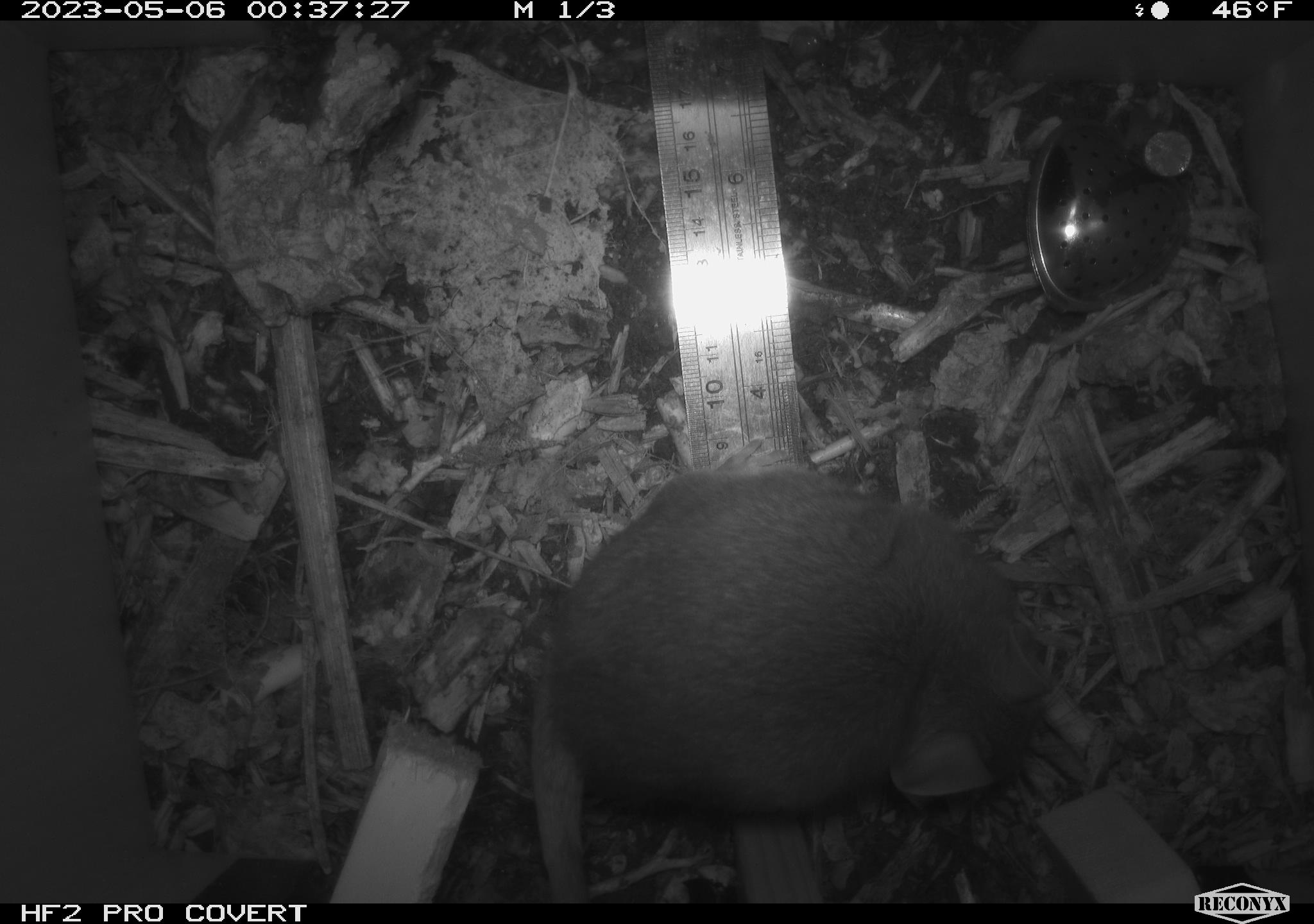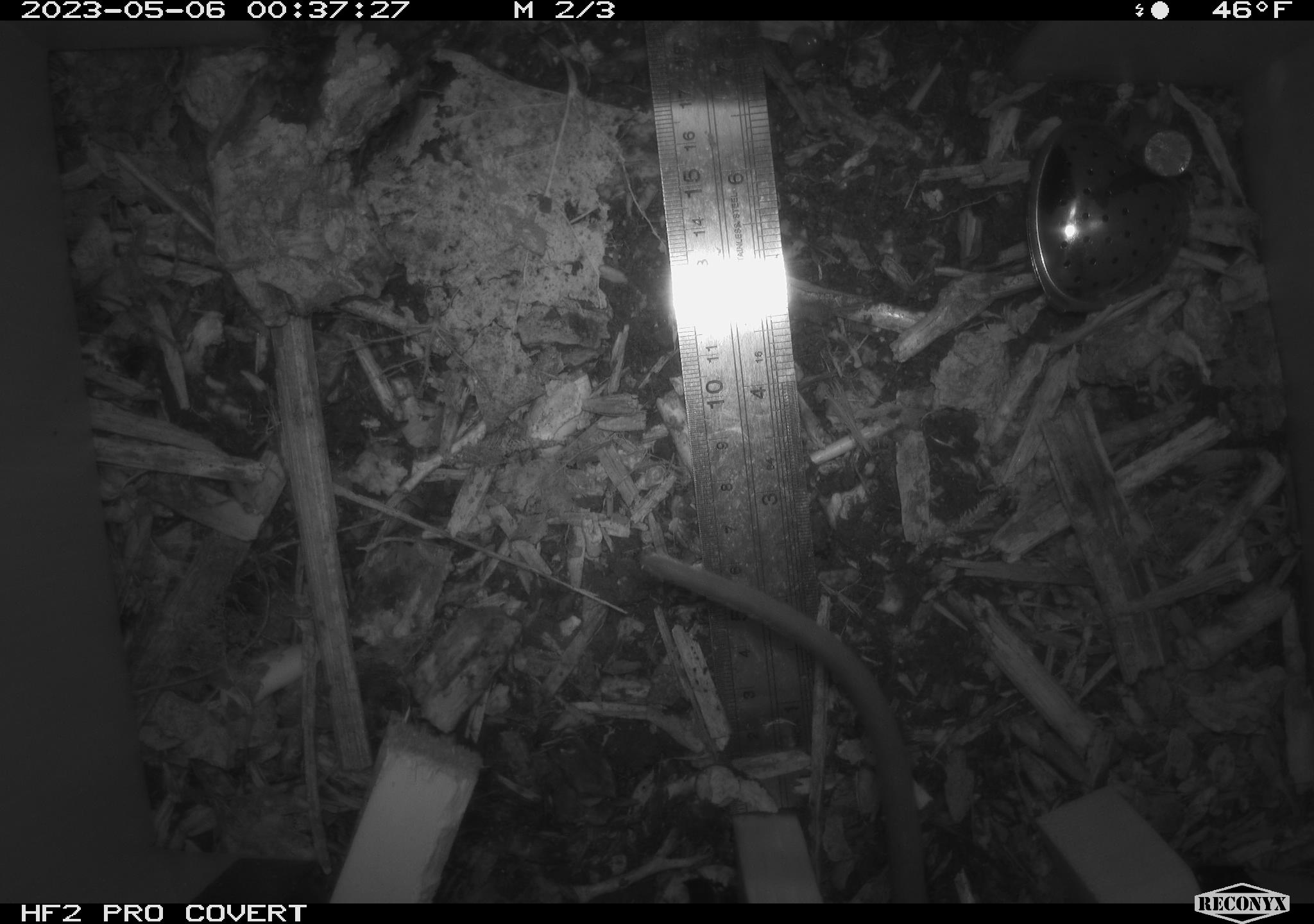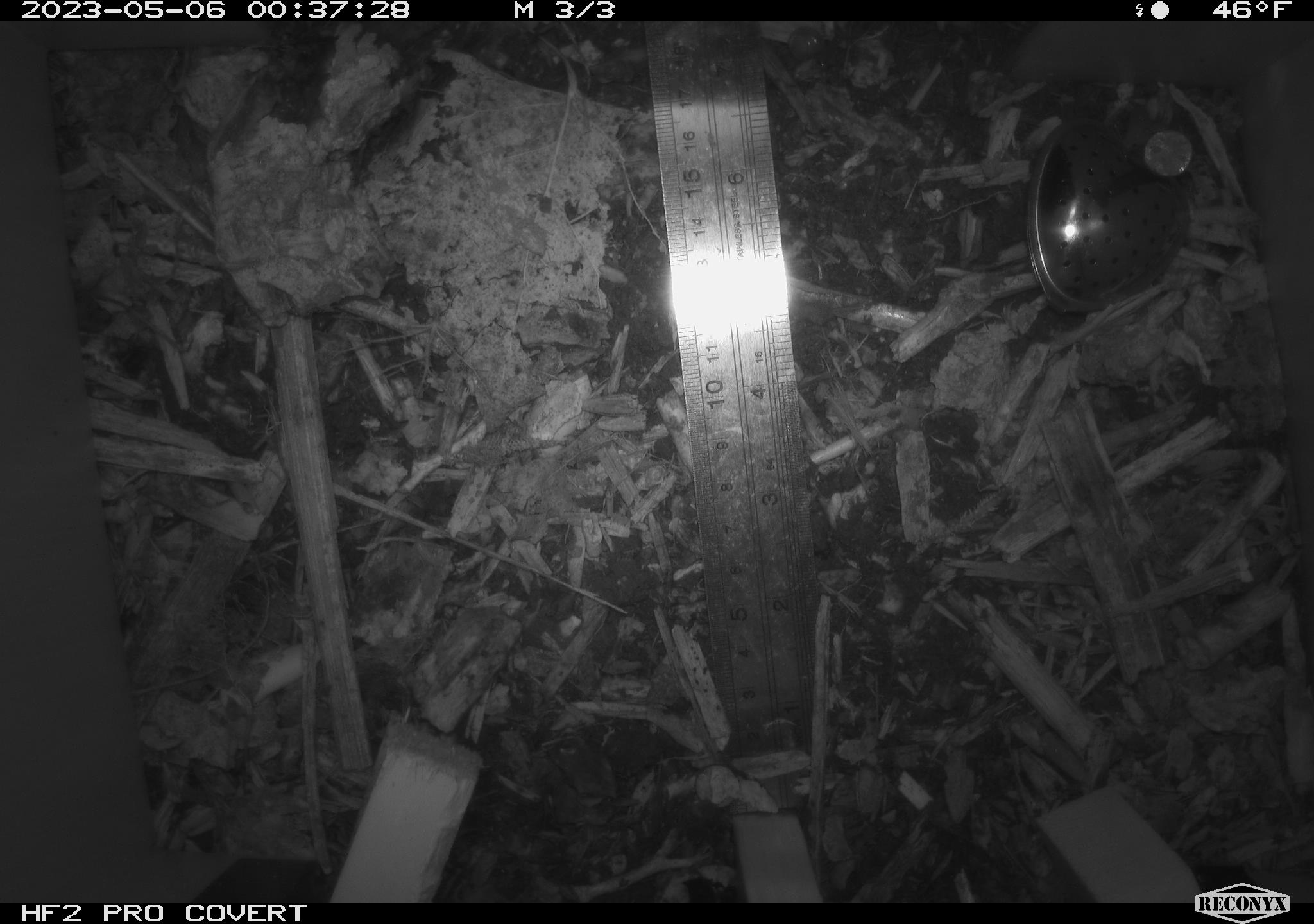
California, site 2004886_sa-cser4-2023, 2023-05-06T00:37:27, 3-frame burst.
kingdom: Animalia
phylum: Chordata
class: Mammalia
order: Rodentia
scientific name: Rodentia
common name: mouse species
Mouse species (Rodentia).